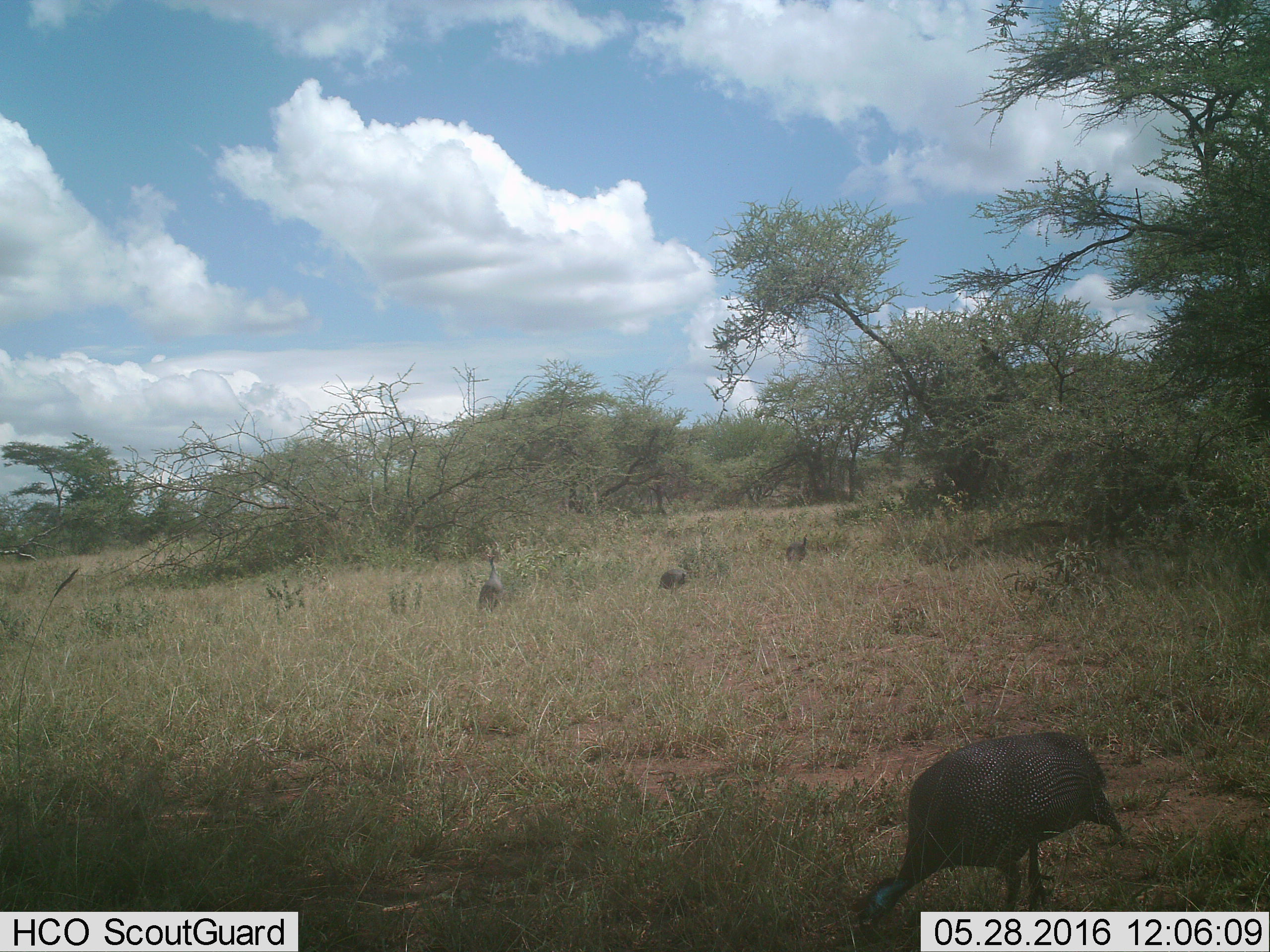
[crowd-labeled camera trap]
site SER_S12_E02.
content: unidentified animal